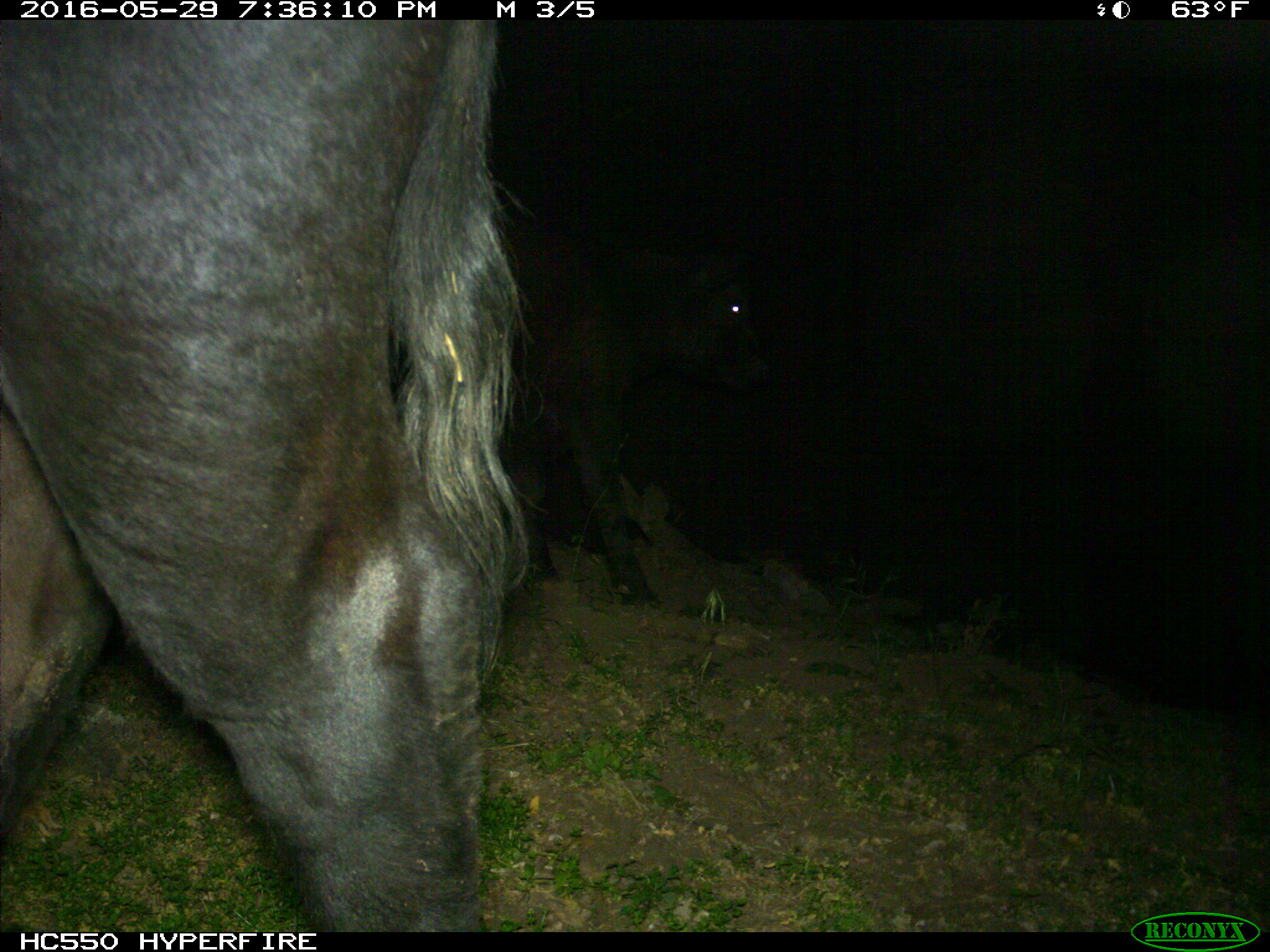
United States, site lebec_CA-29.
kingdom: Animalia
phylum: Chordata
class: Mammalia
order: Artiodactyla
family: Bovidae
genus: Bos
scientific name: Bos taurus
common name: domestic cow